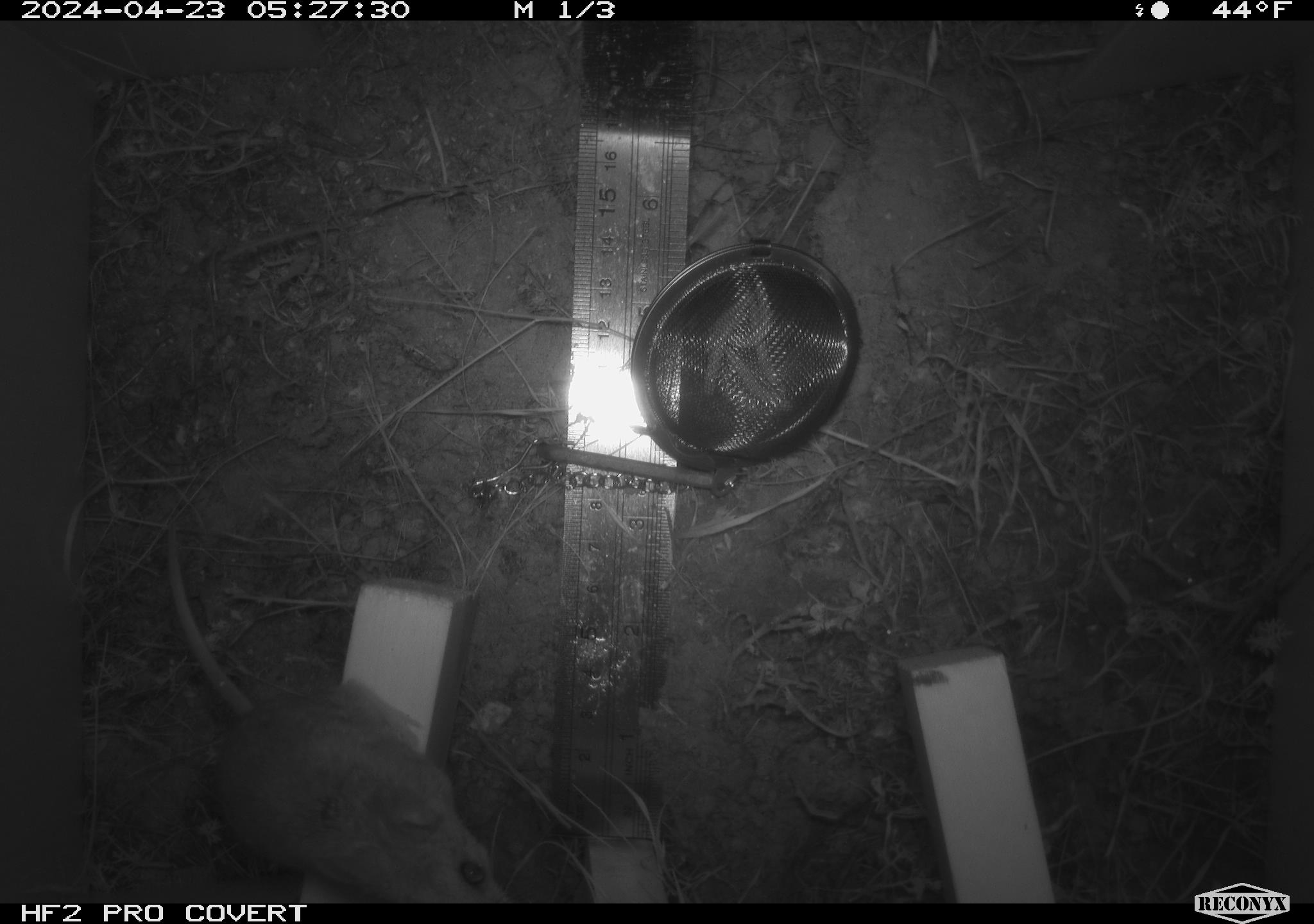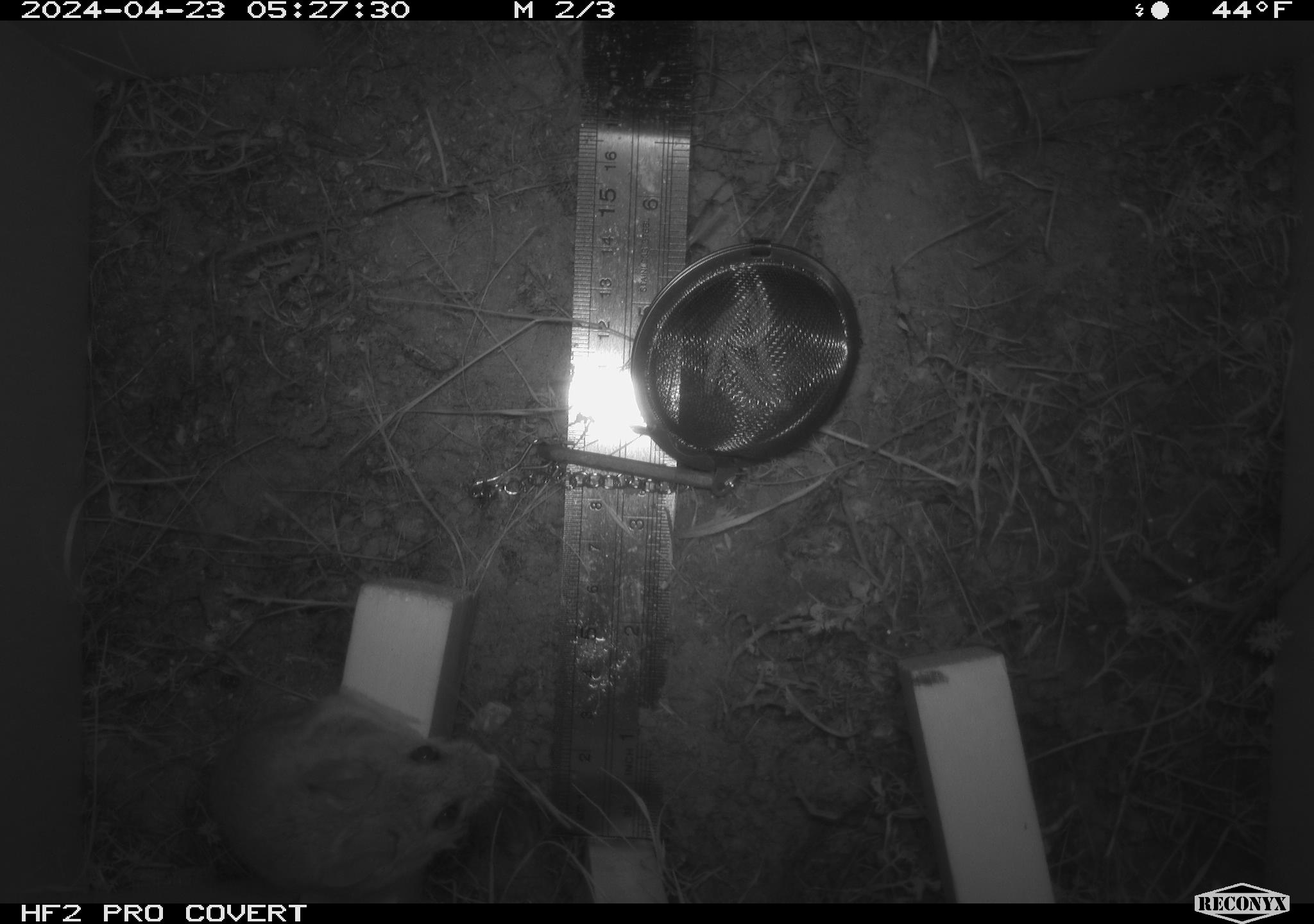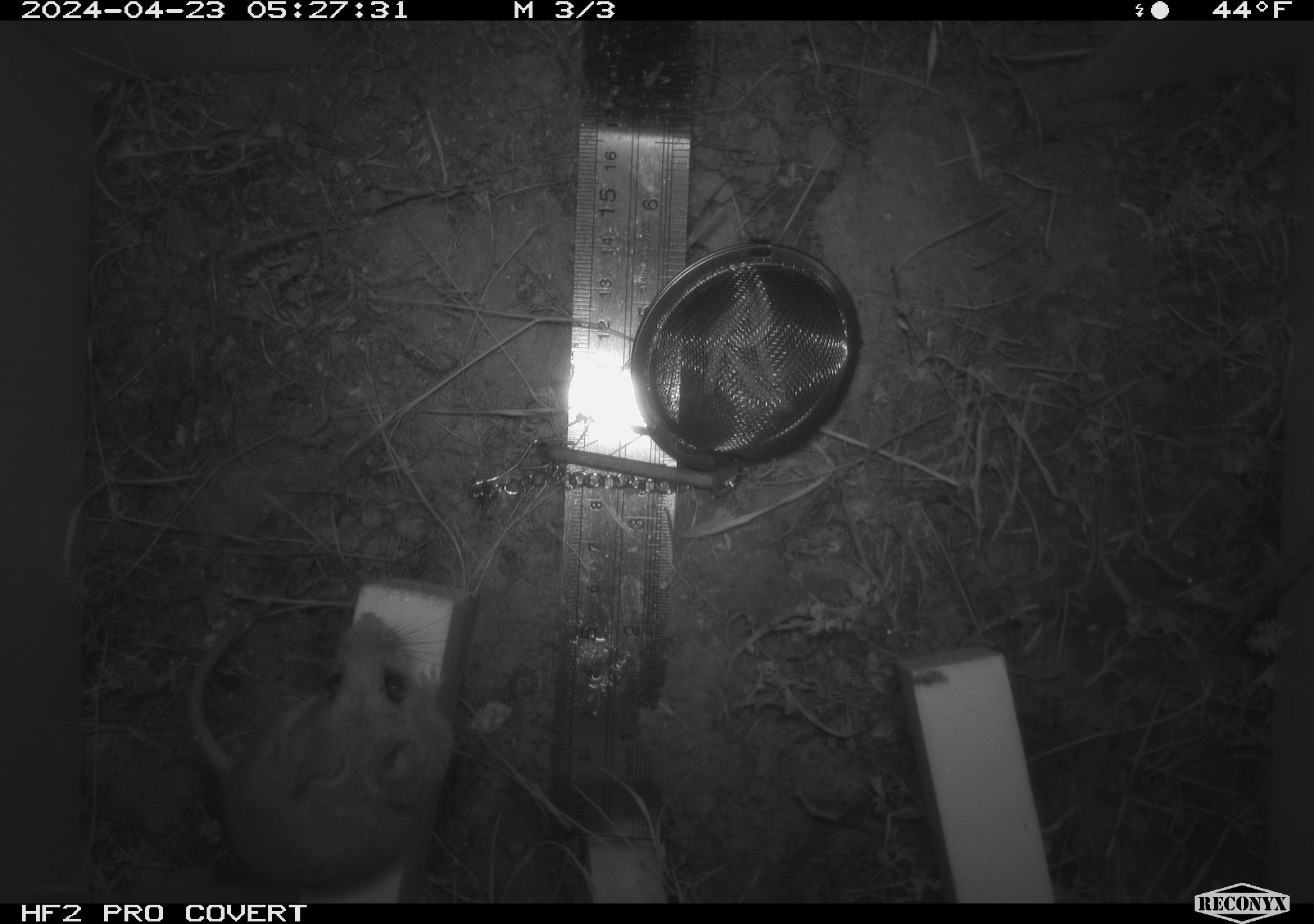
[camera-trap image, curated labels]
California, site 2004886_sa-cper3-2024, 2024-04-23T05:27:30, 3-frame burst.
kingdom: Animalia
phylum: Chordata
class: Mammalia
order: Rodentia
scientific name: Rodentia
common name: rodent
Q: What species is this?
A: Rodent (Rodentia).